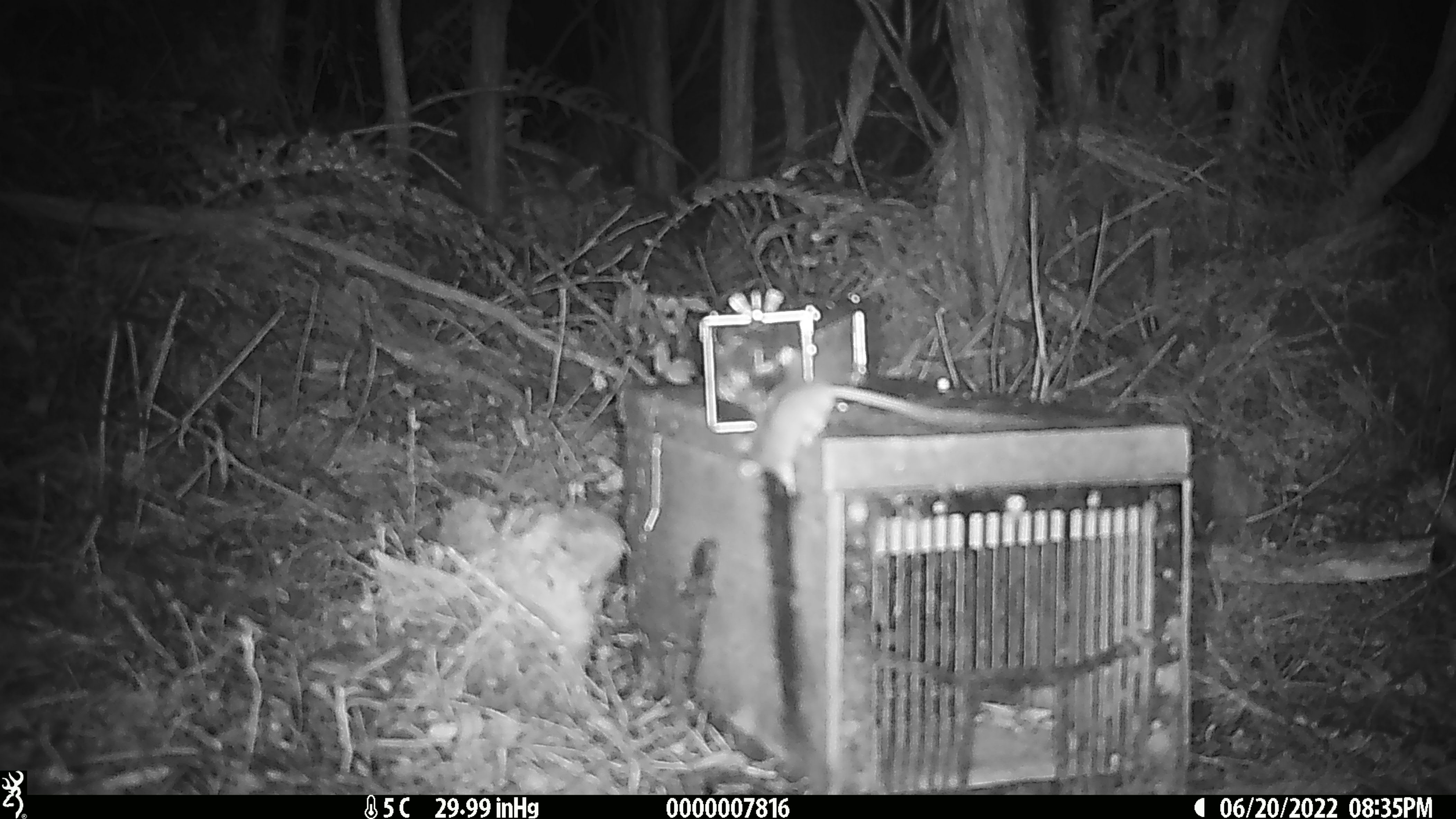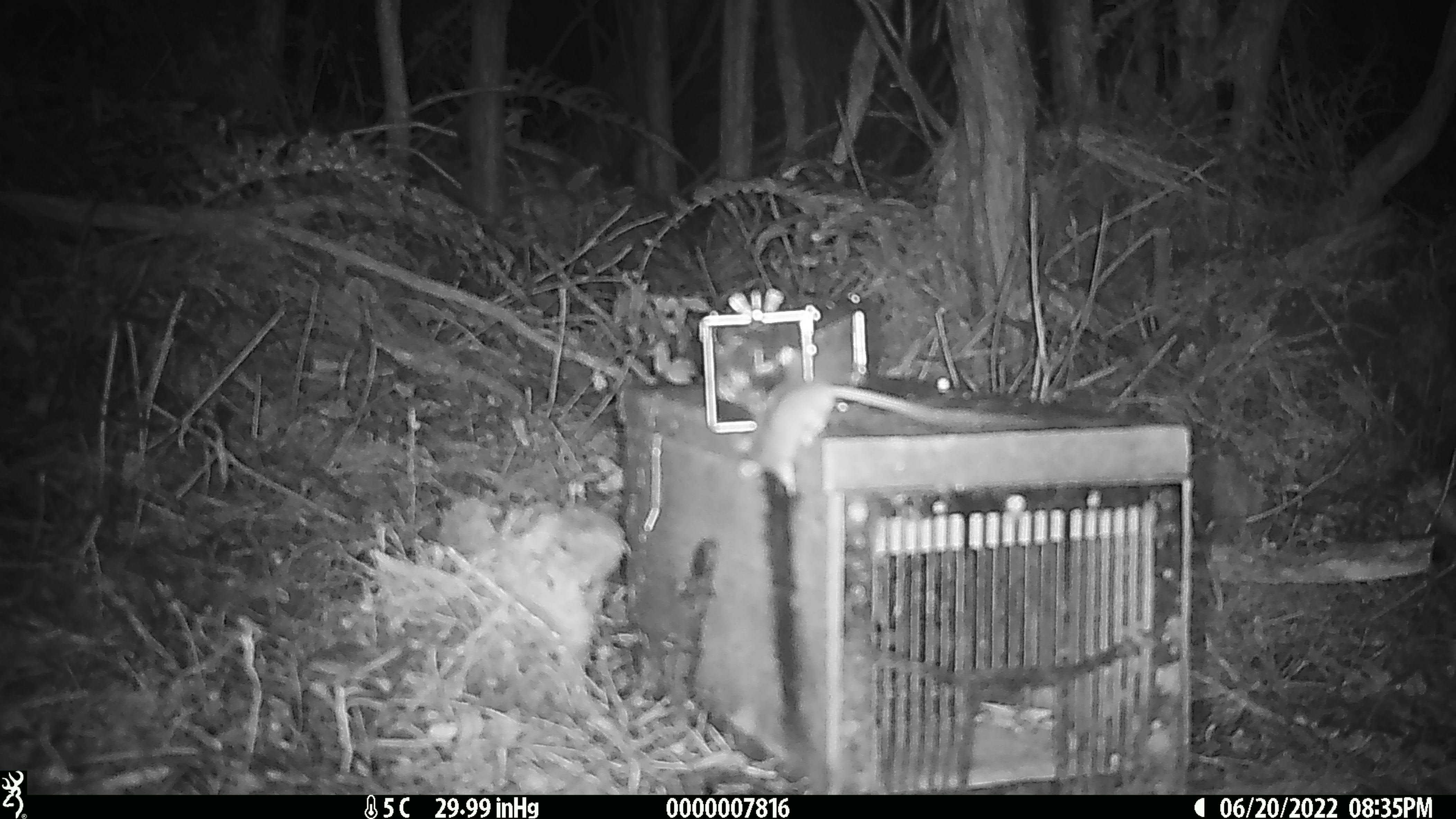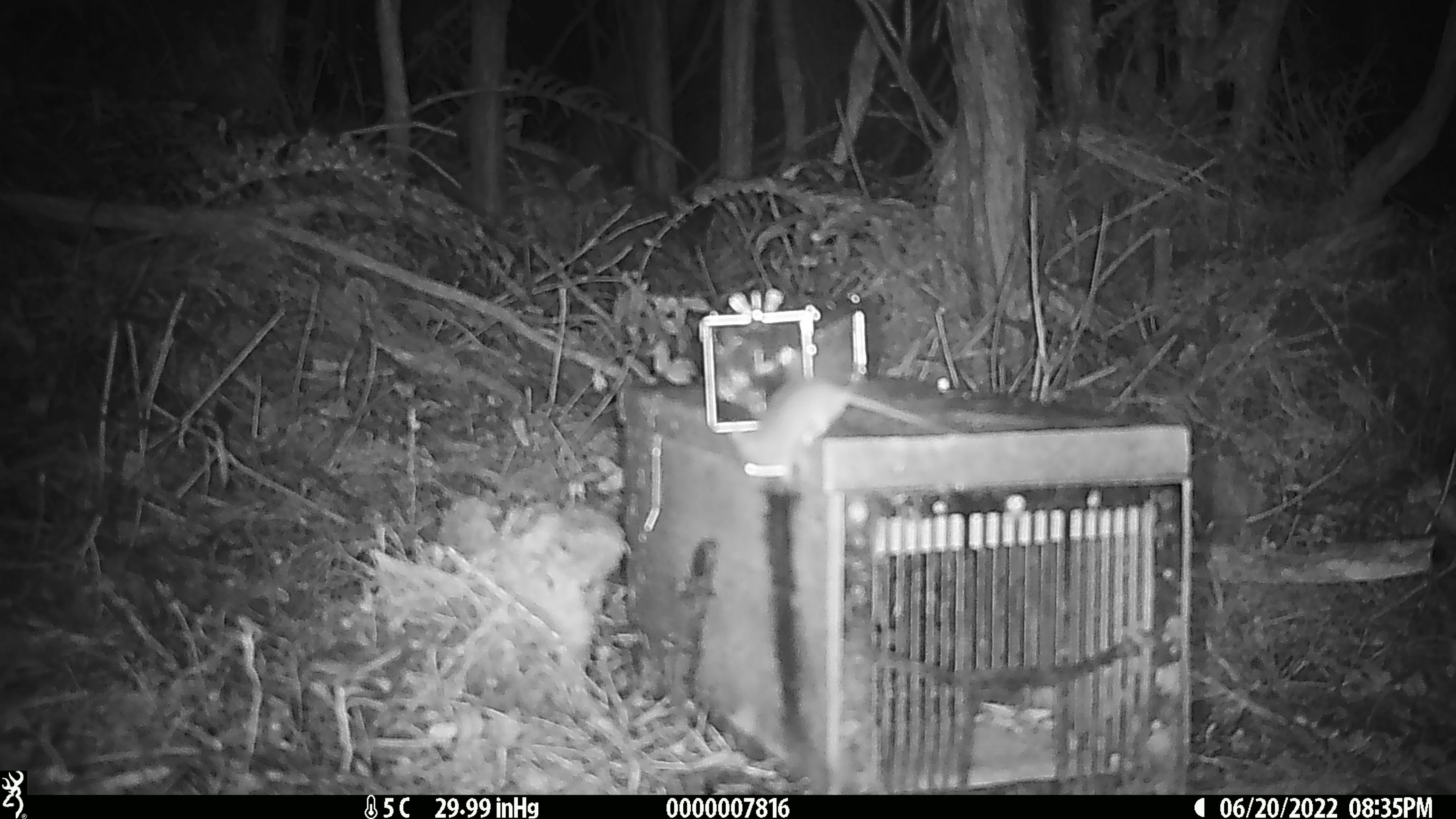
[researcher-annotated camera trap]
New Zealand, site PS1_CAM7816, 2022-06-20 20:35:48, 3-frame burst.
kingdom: Animalia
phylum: Chordata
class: Mammalia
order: Rodentia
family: Muridae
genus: Mus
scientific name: Mus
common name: mouse